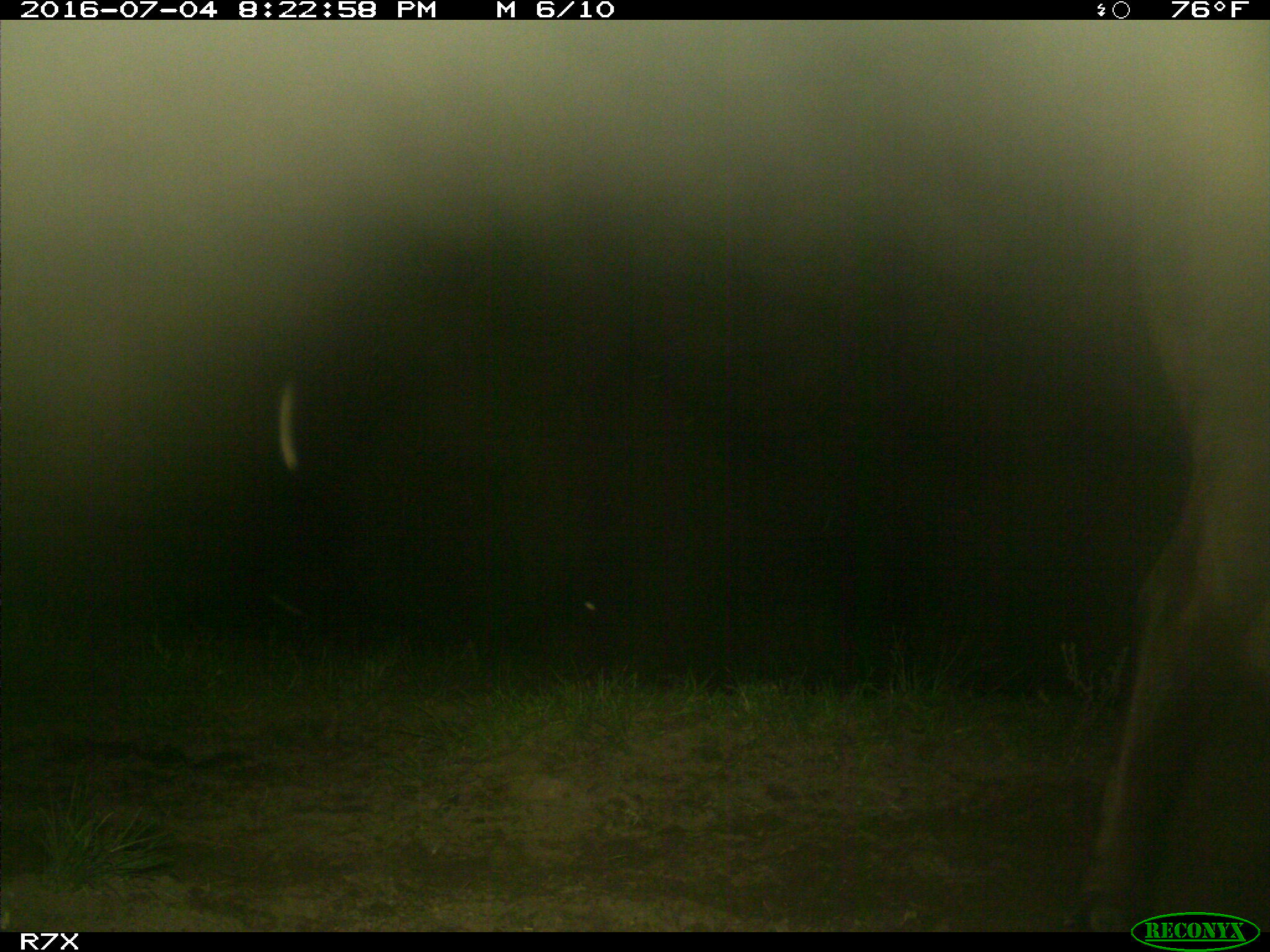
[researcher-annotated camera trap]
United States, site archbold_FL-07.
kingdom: Animalia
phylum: Chordata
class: Mammalia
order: Artiodactyla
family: Bovidae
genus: Bos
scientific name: Bos taurus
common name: domestic cow